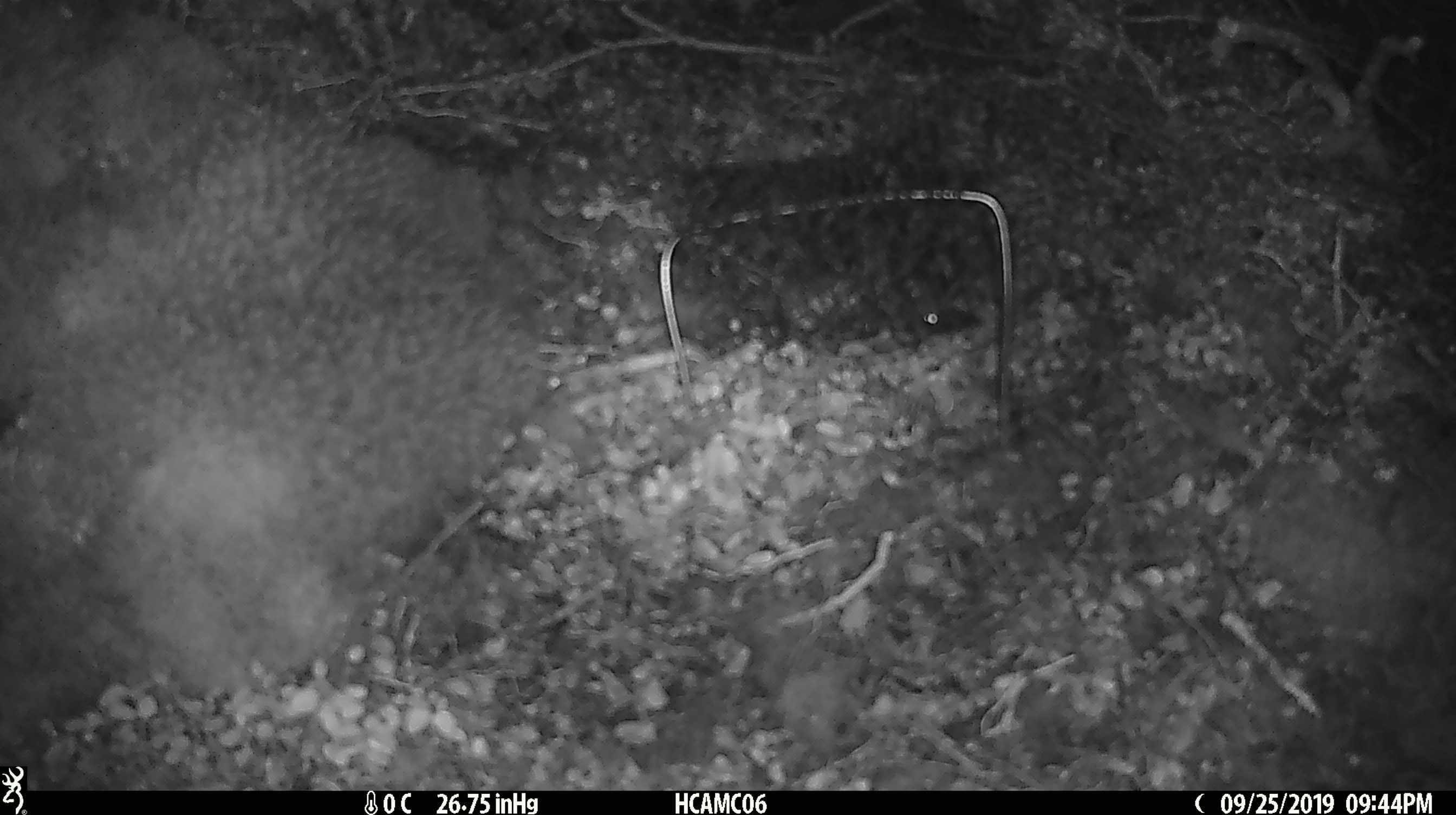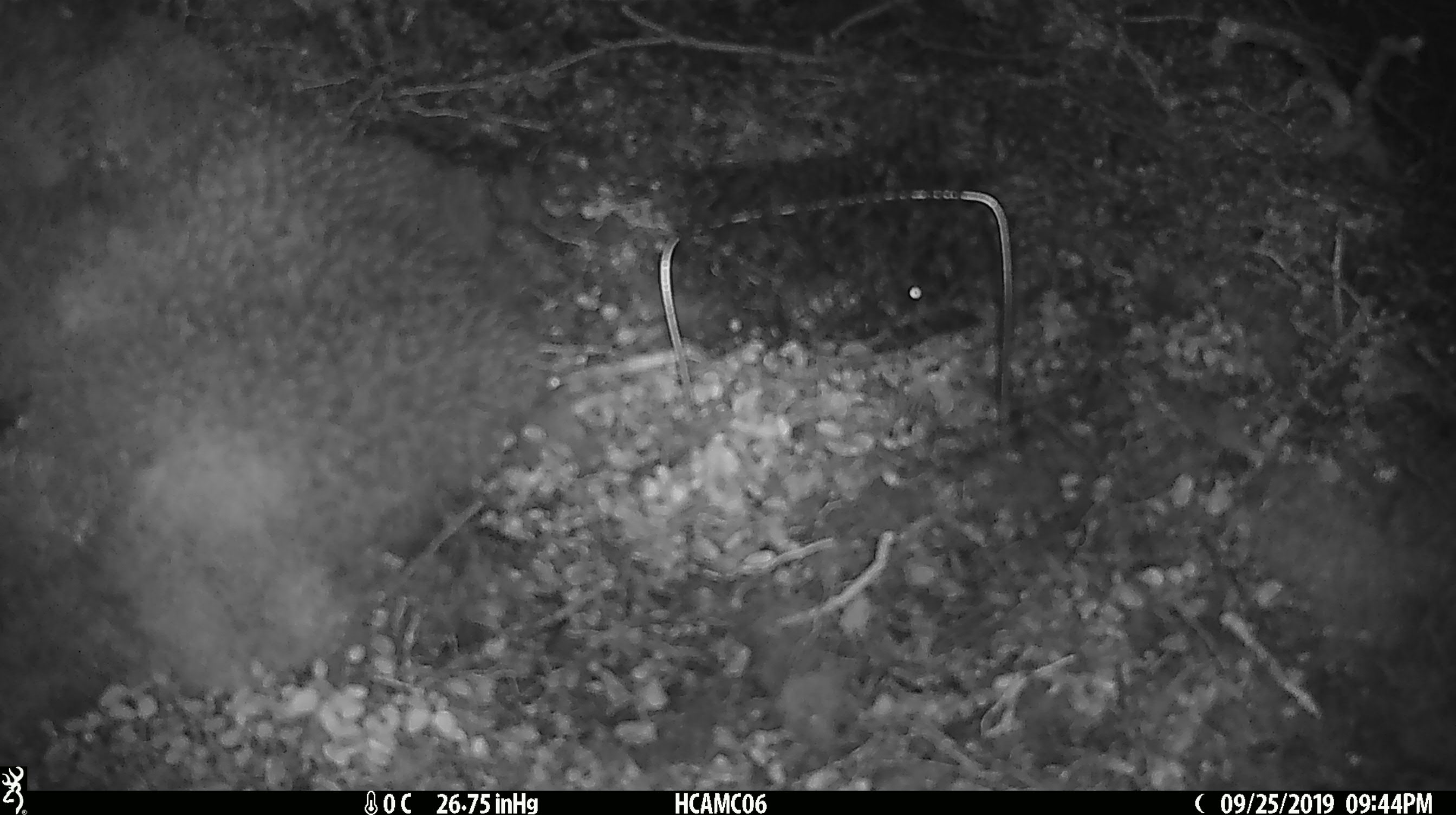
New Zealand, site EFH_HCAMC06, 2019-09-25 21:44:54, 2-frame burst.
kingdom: Animalia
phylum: Chordata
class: Mammalia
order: Rodentia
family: Muridae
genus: Mus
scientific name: Mus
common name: mouse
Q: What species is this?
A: Mouse (Mus).